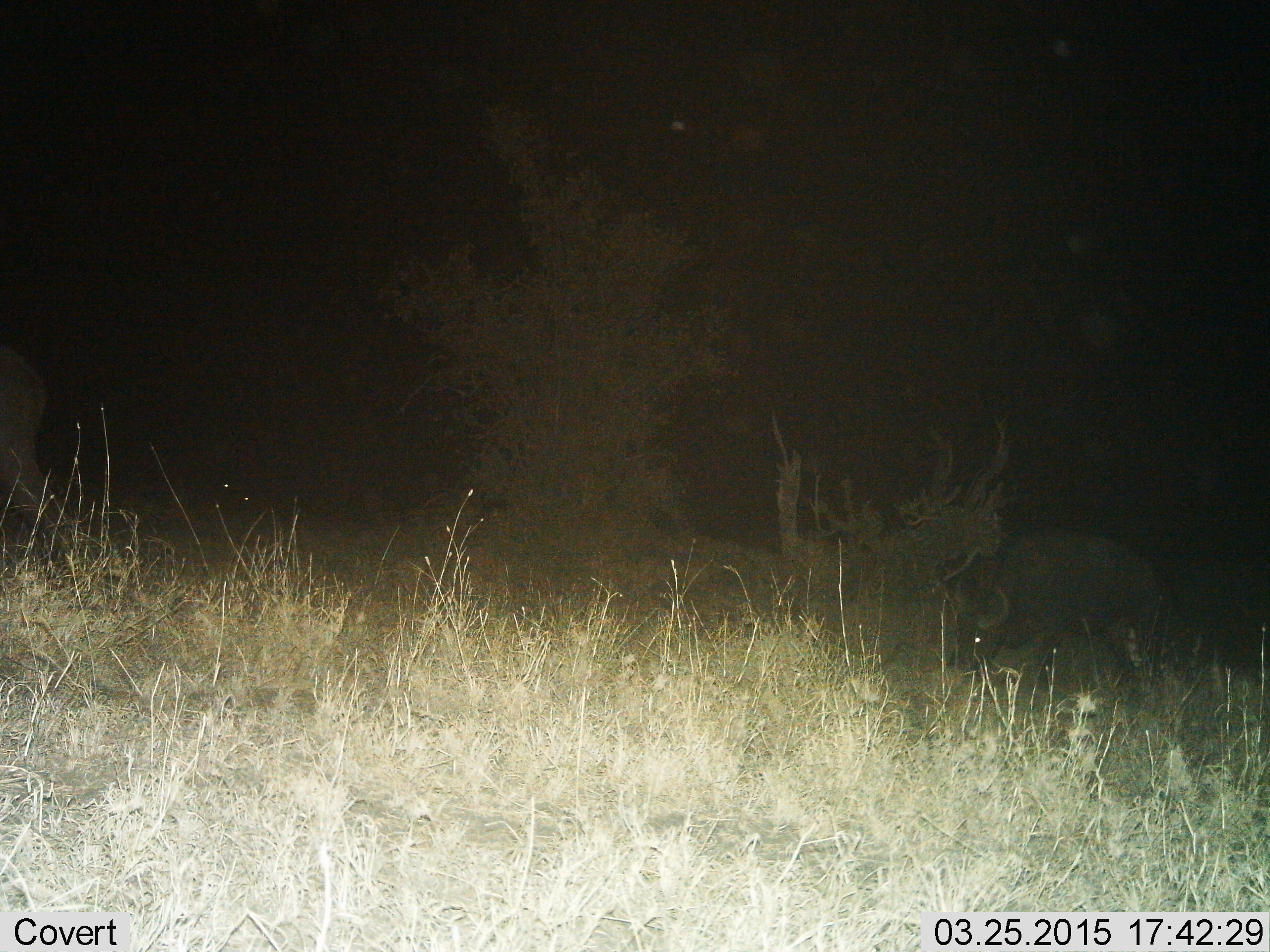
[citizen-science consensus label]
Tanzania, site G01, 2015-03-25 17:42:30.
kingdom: Animalia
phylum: Chordata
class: Mammalia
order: Artiodactyla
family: Bovidae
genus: Syncerus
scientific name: Syncerus caffer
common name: cape buffalo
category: buffalo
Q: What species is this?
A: Buffalo (cape buffalo) (Syncerus caffer).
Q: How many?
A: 2.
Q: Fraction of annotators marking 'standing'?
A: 0%.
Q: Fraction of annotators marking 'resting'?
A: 0%.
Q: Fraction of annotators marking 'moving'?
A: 50%.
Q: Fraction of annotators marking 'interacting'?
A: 0%.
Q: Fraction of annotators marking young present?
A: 0%.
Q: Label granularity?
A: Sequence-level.